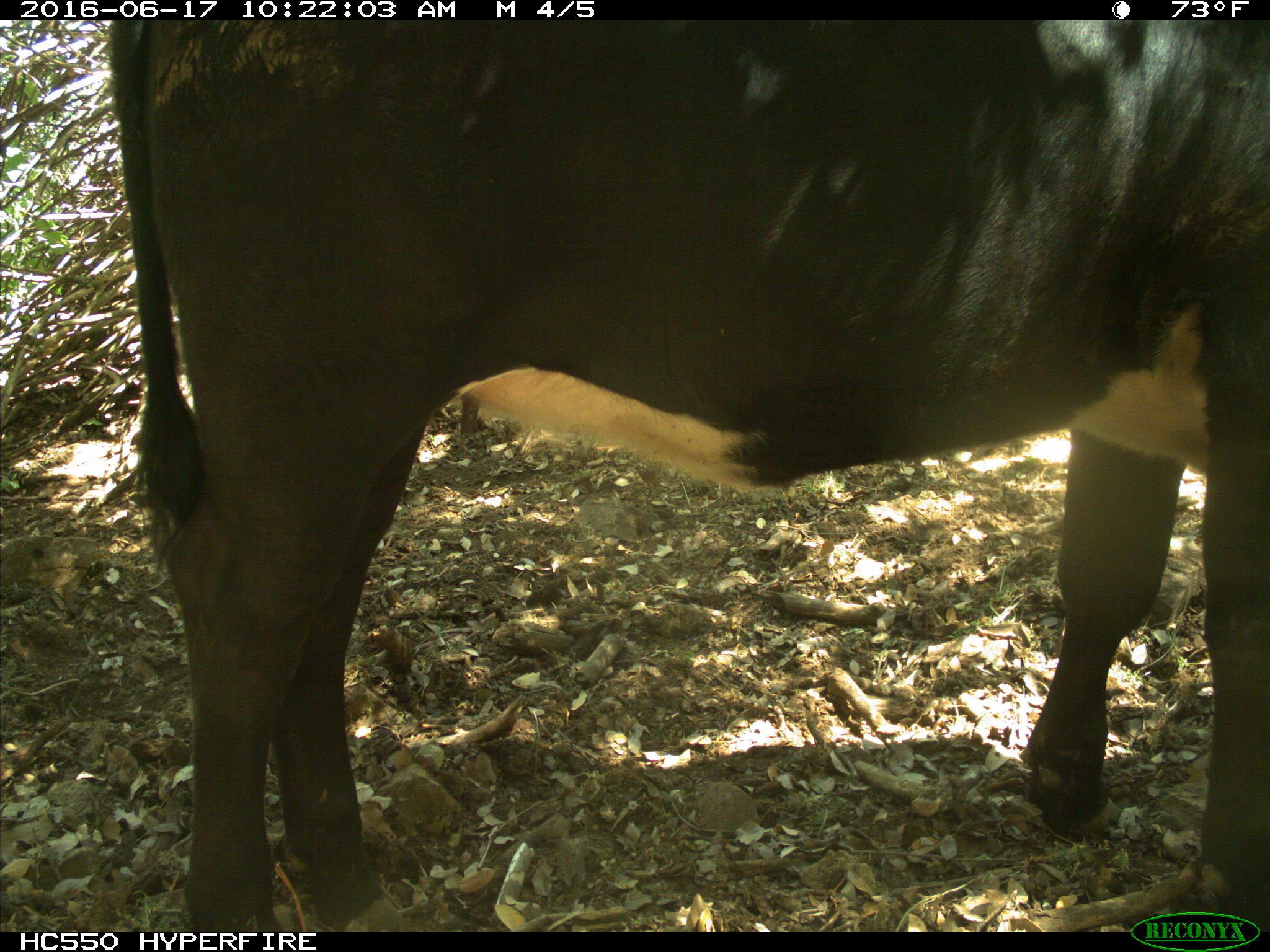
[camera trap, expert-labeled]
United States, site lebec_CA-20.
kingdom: Animalia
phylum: Chordata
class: Mammalia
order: Artiodactyla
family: Bovidae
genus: Bos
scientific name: Bos taurus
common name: domestic cow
Bos taurus (domestic cow).